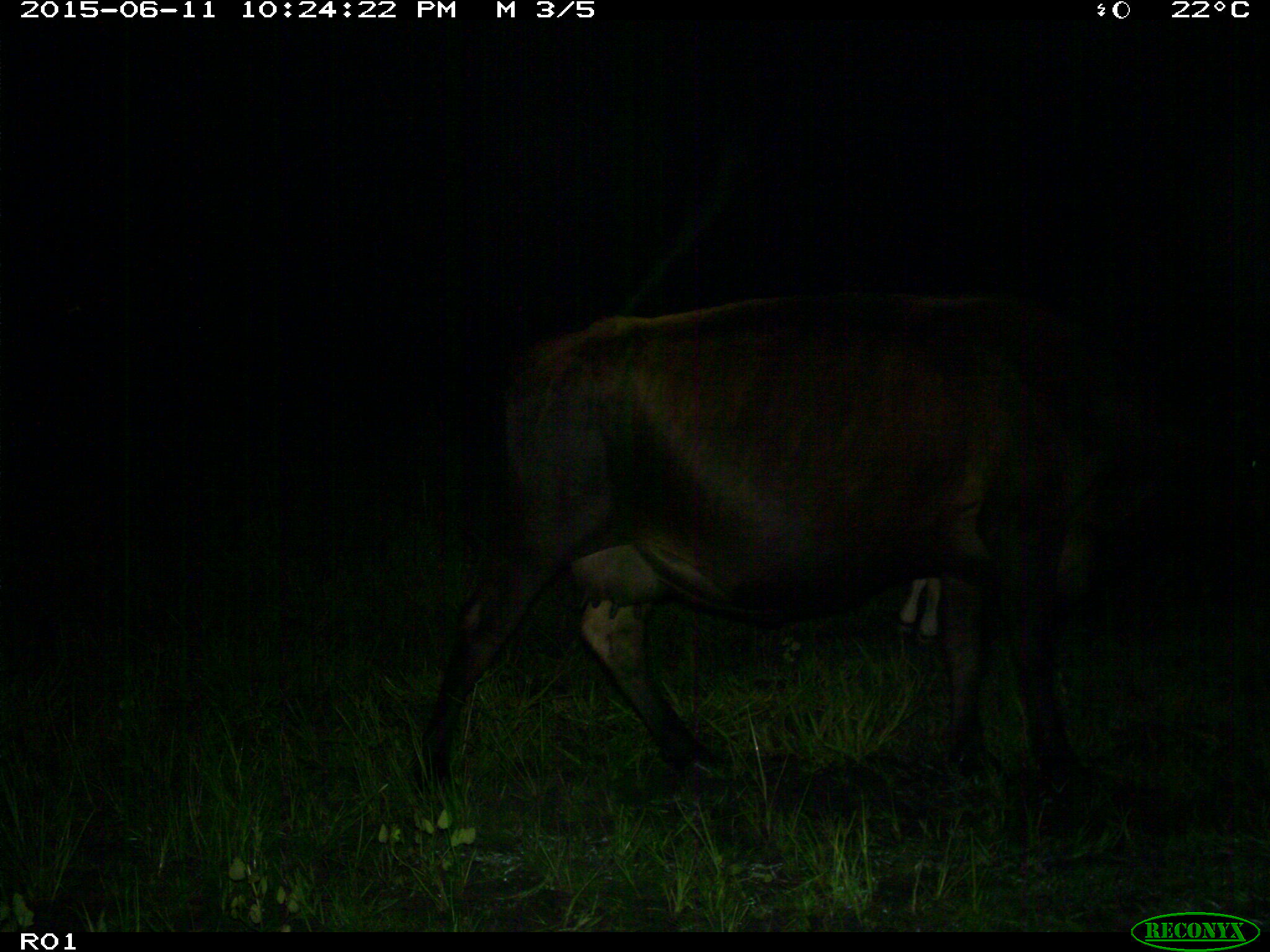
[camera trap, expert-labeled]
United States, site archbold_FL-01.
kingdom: Animalia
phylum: Chordata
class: Mammalia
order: Artiodactyla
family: Bovidae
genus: Bos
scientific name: Bos taurus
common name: domestic cow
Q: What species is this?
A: Bos taurus (domestic cow).